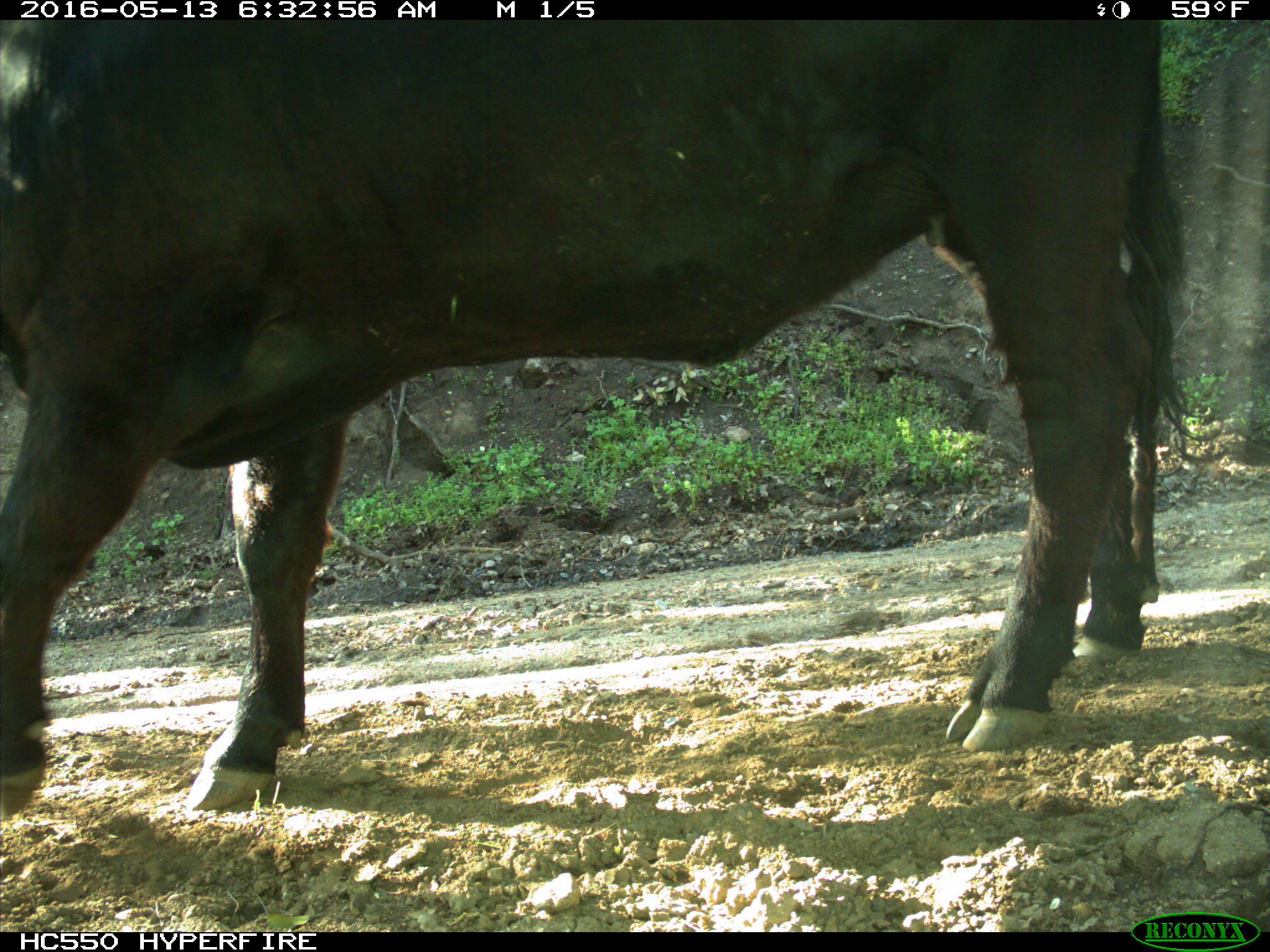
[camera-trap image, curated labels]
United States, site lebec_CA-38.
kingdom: Animalia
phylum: Chordata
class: Mammalia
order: Artiodactyla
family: Bovidae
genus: Bos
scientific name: Bos taurus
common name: domestic cow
Bos taurus (domestic cow).